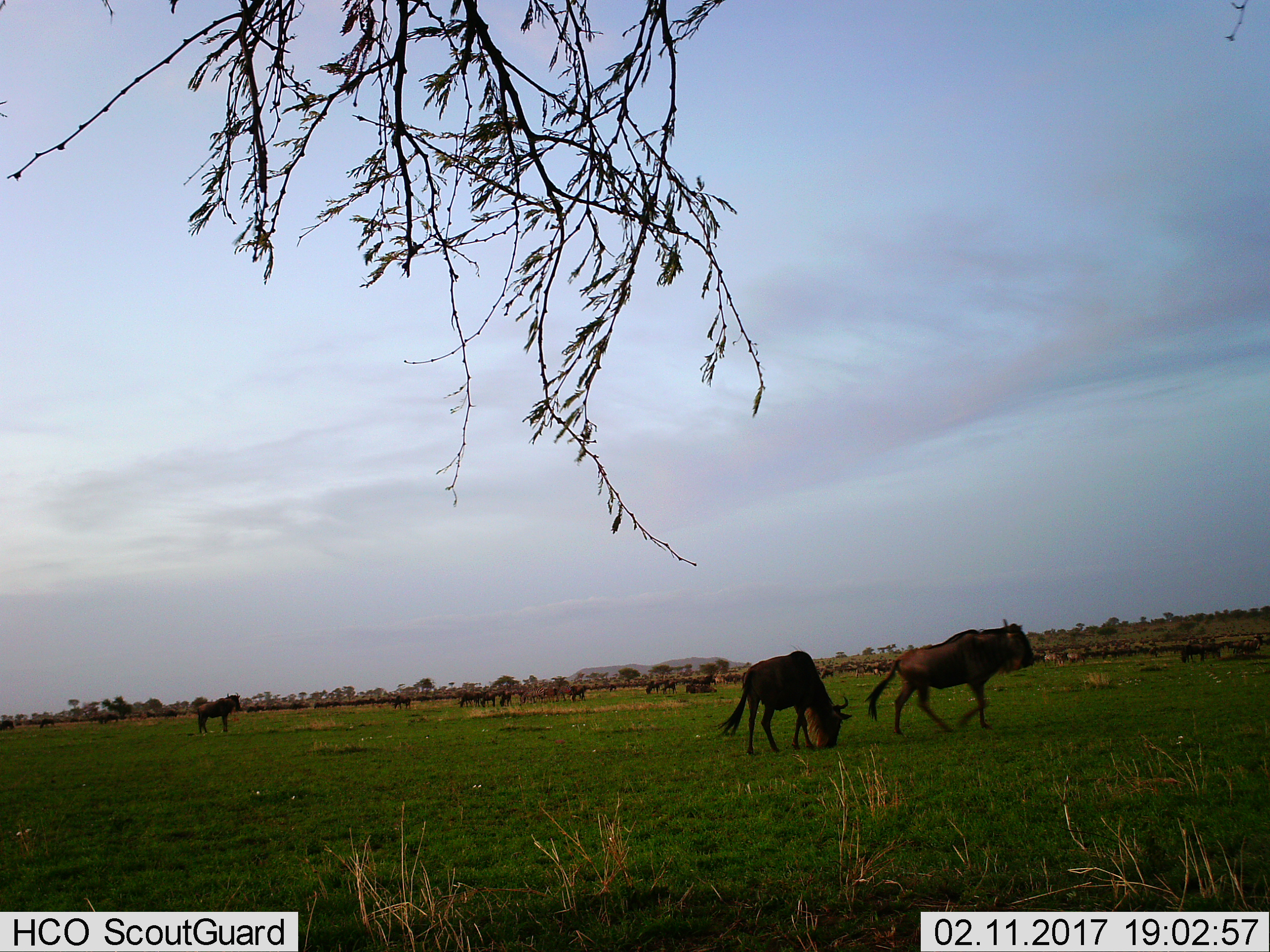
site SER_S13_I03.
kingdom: Animalia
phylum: Chordata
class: Mammalia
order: Artiodactyla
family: Bovidae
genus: Connochaetes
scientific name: Connochaetes taurinus taurinus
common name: blue wildebeest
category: wildebeestblue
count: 11-50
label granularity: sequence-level